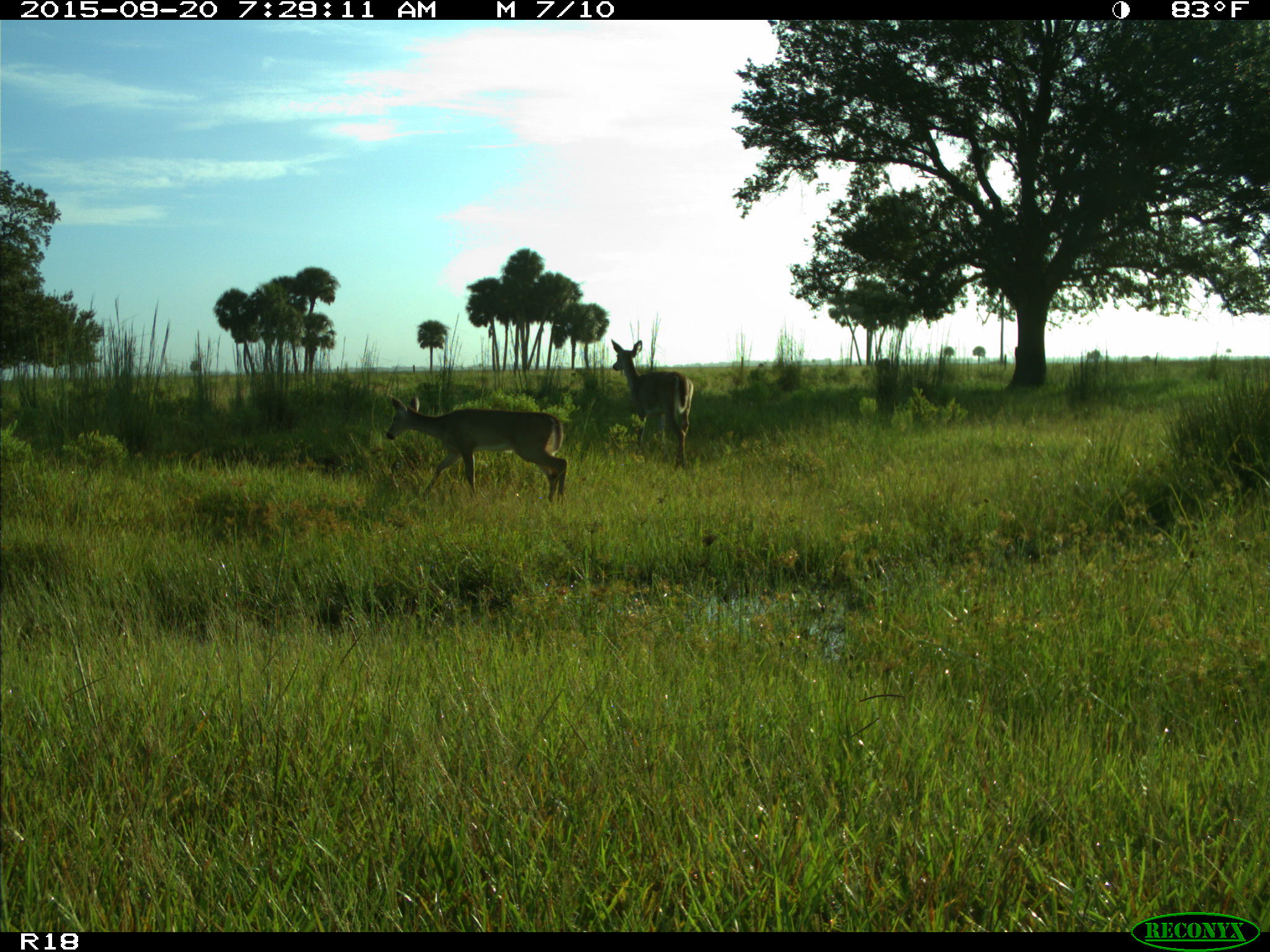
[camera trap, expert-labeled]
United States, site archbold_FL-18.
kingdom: Animalia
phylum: Chordata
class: Mammalia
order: Artiodactyla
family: Cervidae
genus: Odocoileus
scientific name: Odocoileus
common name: deer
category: unidentified deer